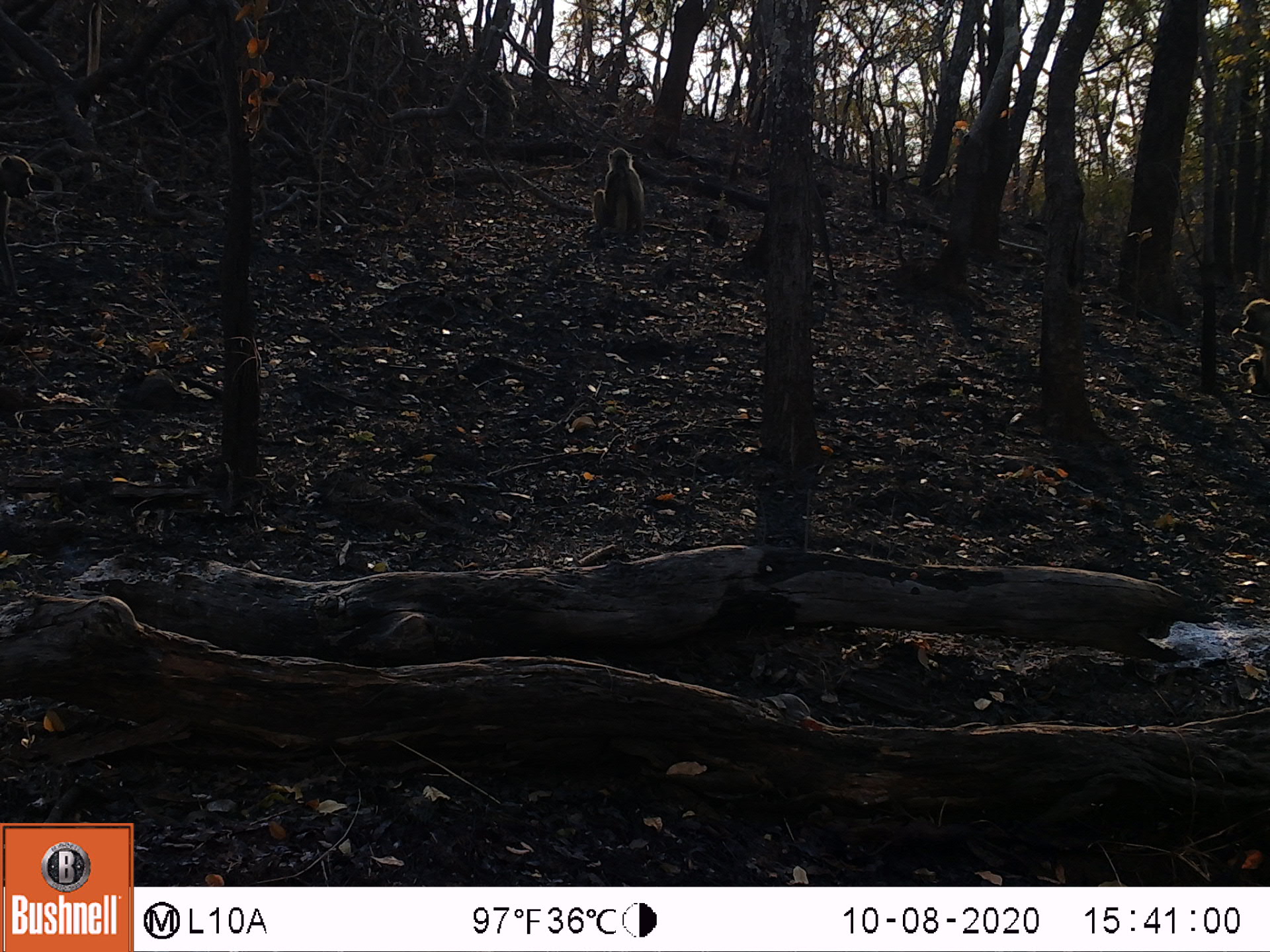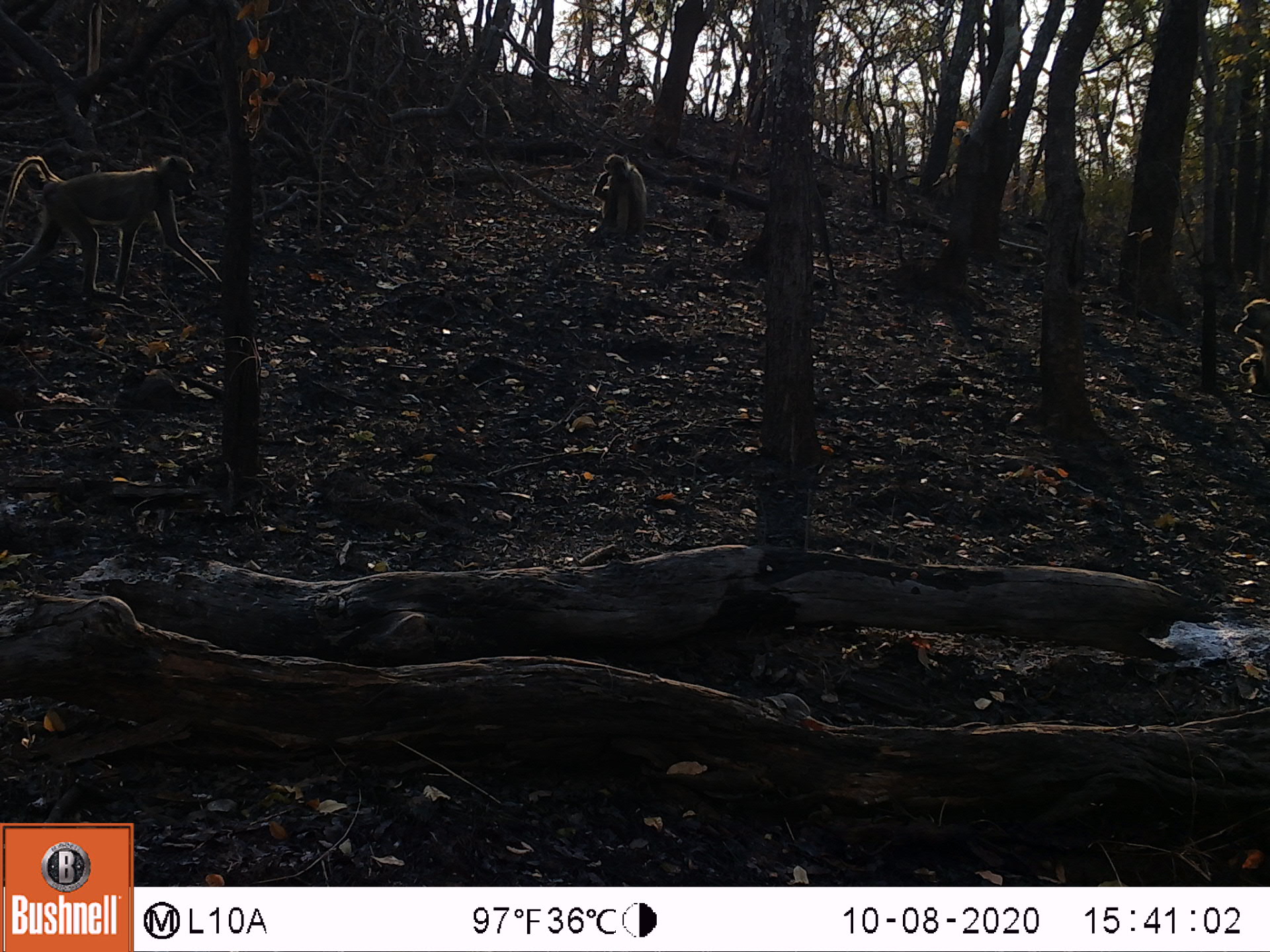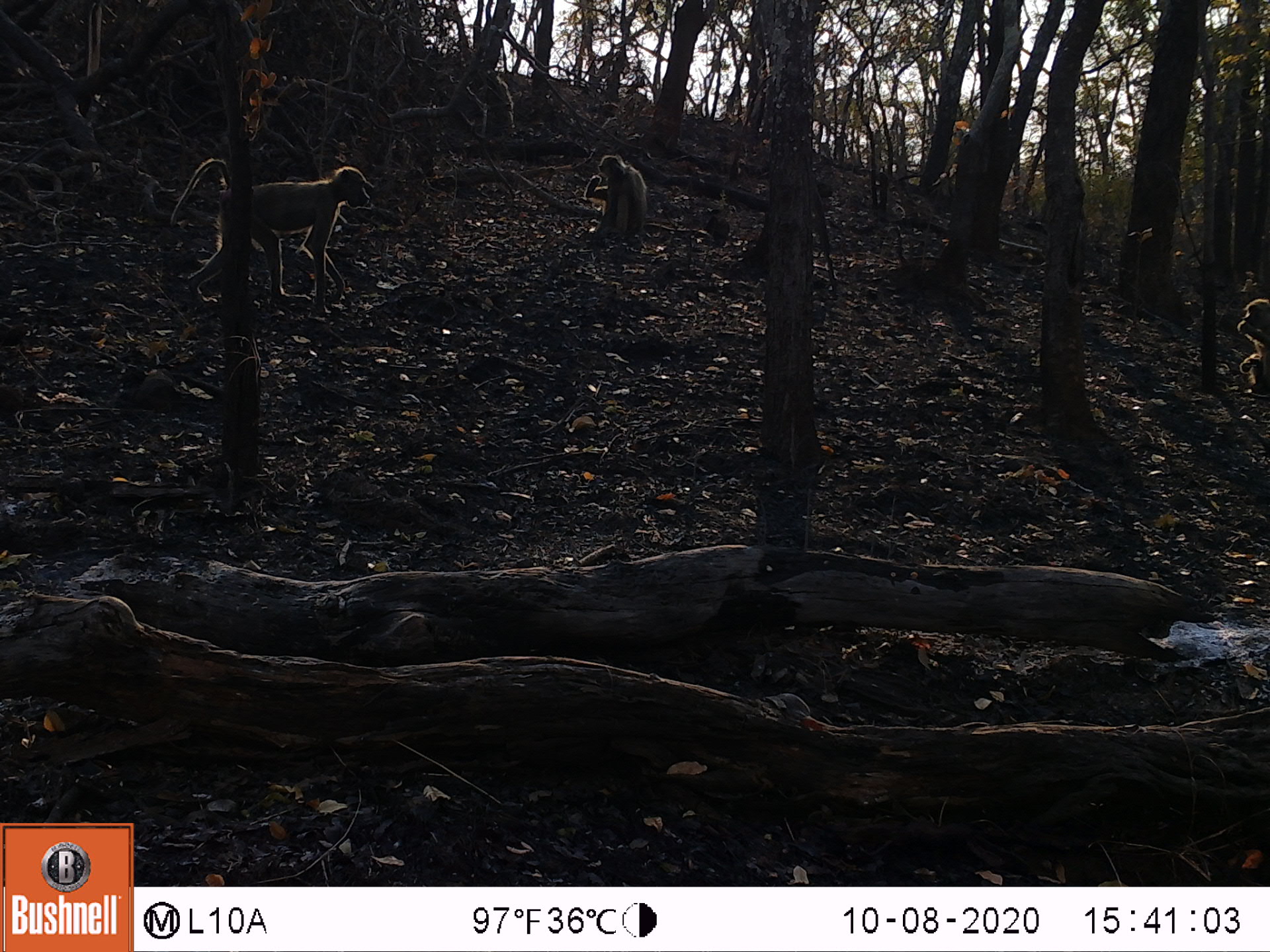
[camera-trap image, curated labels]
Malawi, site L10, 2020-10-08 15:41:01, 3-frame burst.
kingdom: Animalia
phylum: Chordata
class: Mammalia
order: Primates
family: Cercopithecidae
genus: Papio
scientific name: Papio cynocephalus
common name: yellow baboon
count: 3